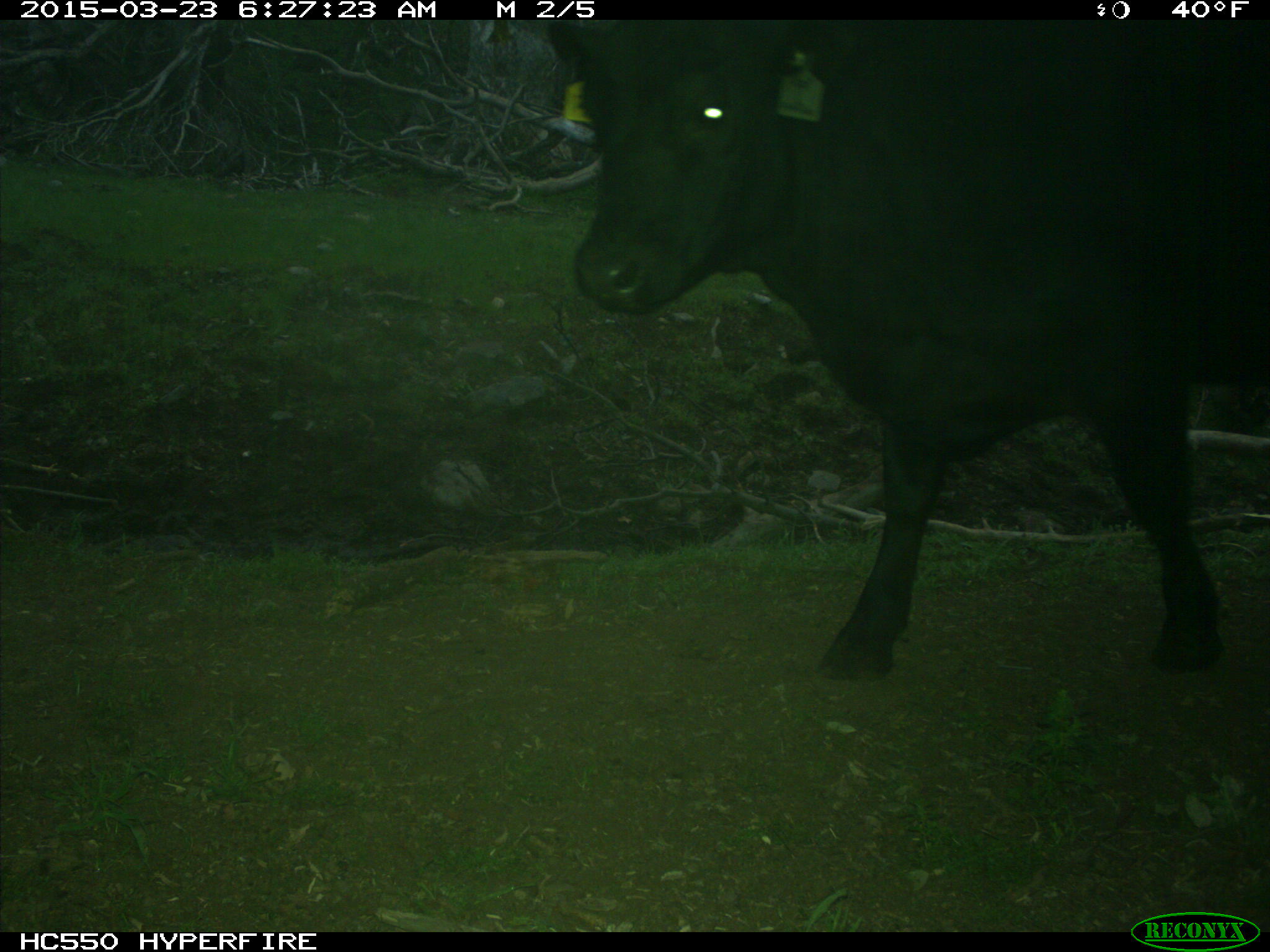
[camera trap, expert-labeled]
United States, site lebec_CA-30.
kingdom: Animalia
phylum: Chordata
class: Mammalia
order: Artiodactyla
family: Bovidae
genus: Bos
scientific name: Bos taurus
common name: domestic cow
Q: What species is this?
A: Bos taurus (domestic cow).